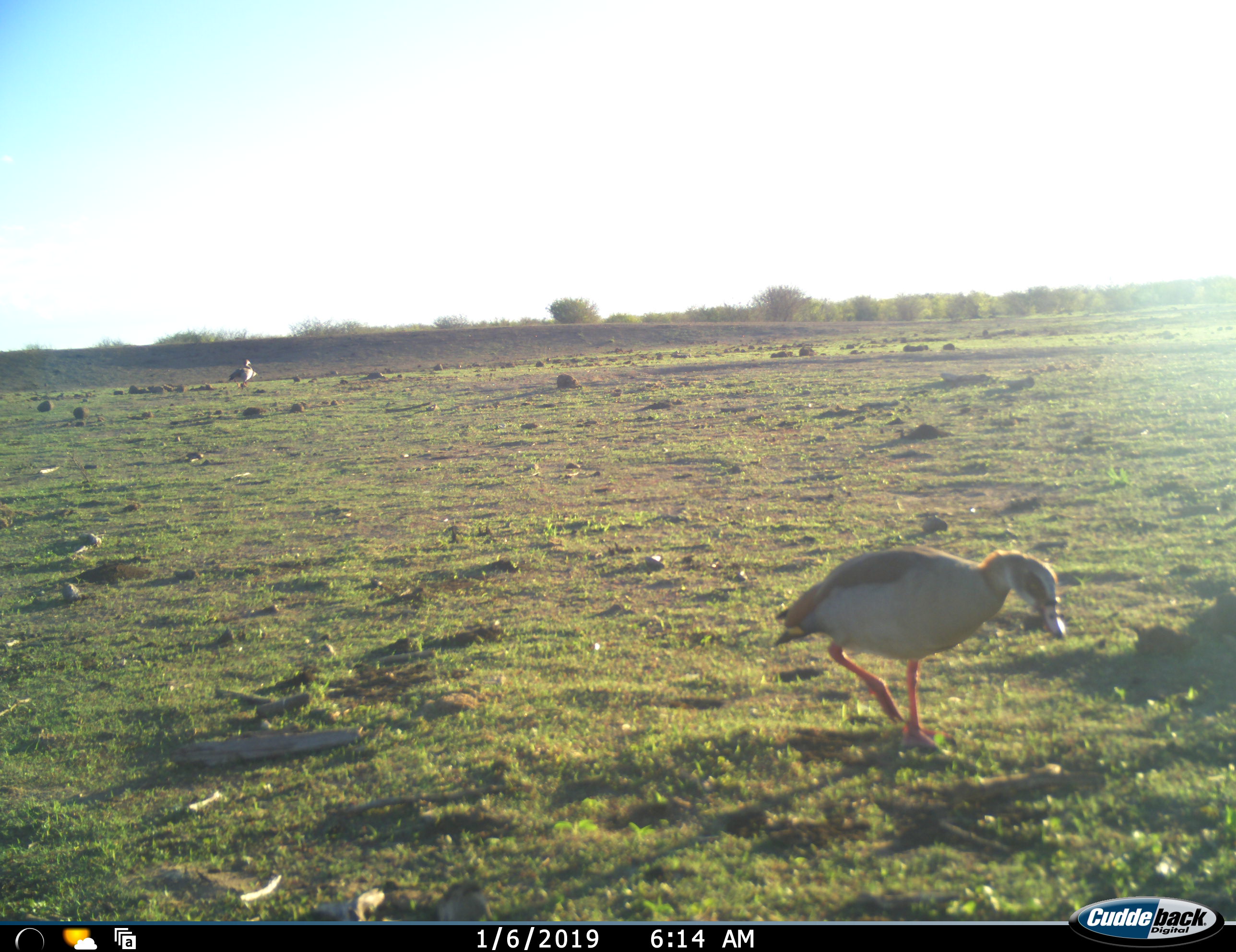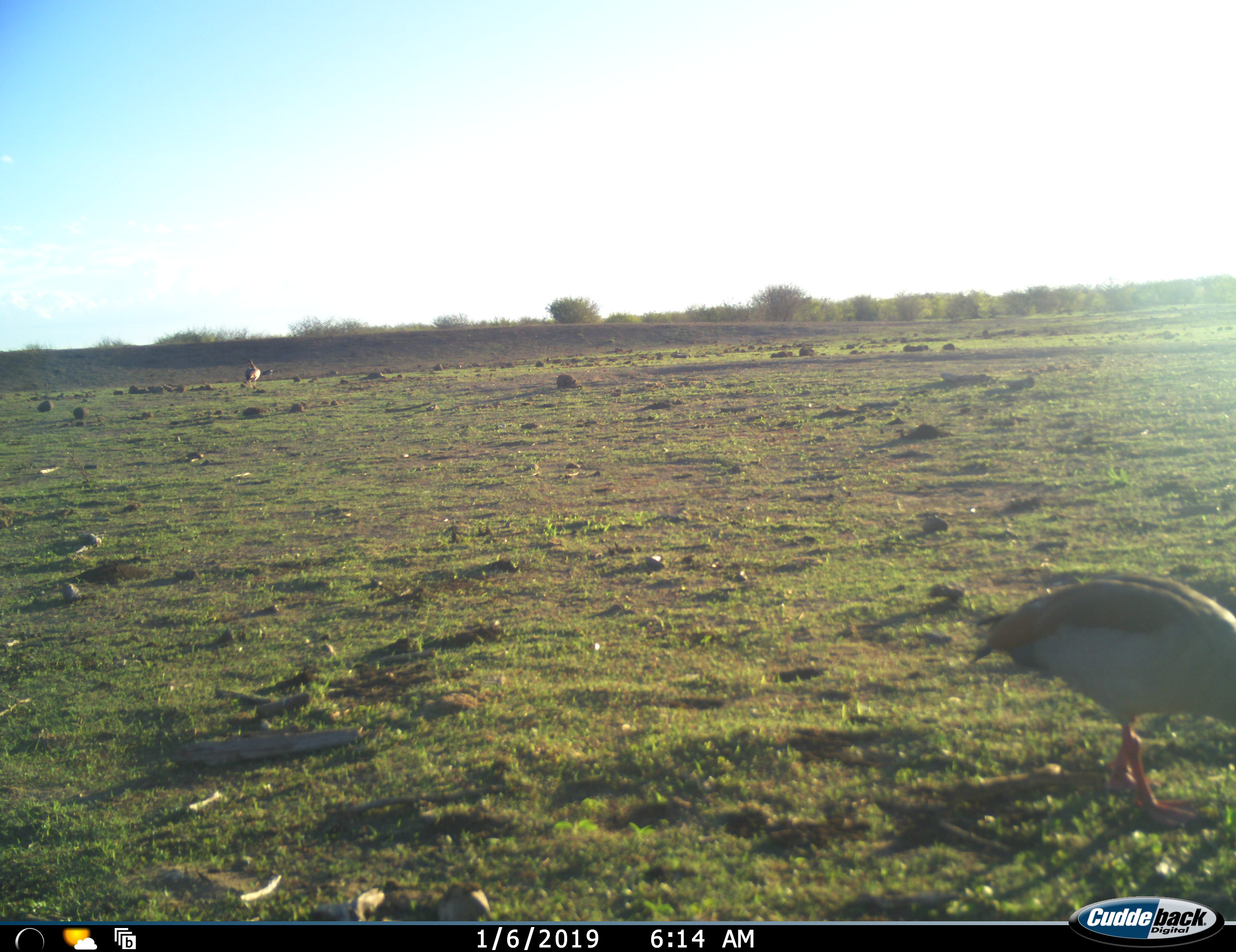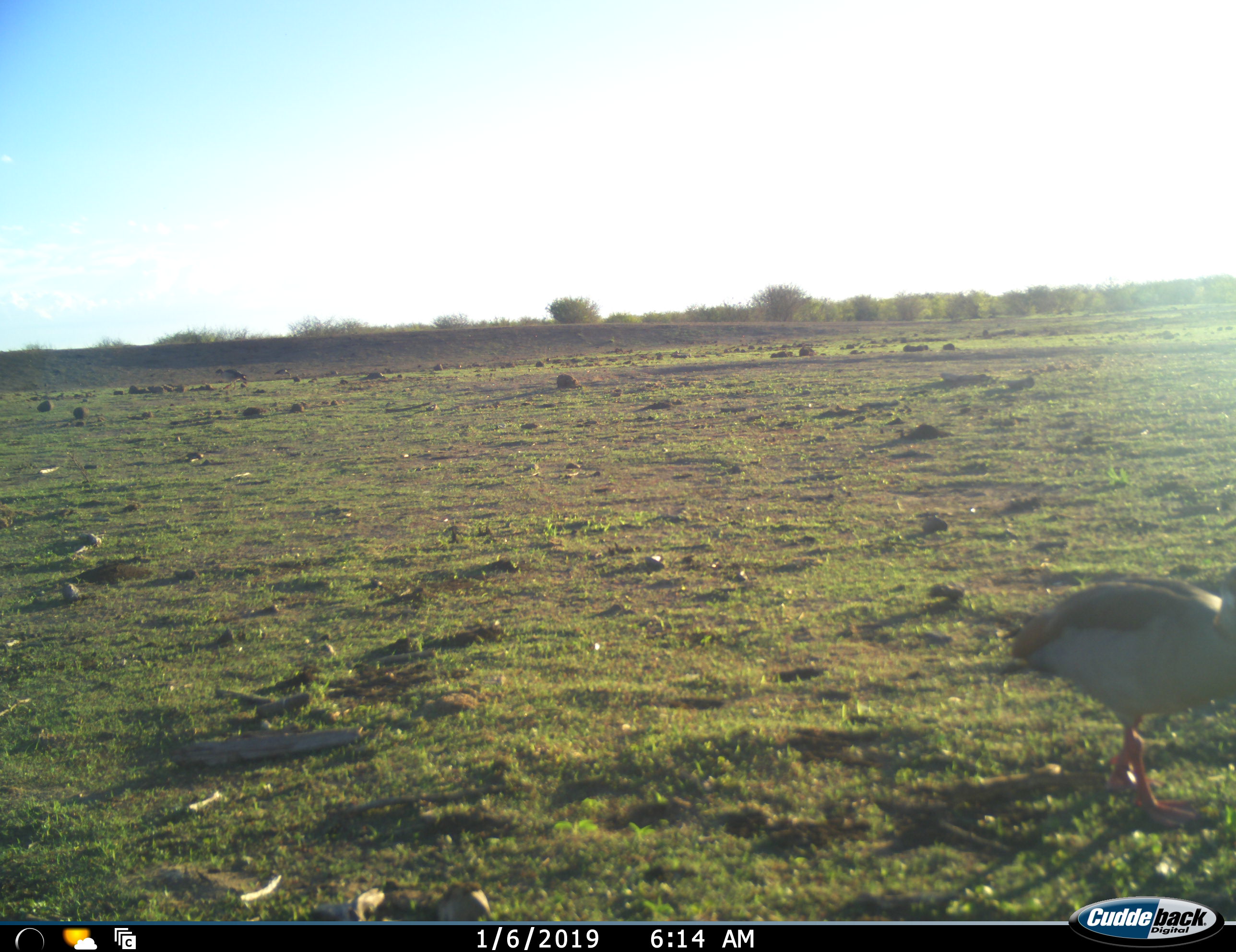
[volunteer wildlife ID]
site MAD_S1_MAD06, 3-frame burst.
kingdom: Animalia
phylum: Chordata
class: Aves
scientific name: Aves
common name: bird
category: birdother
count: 2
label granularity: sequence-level